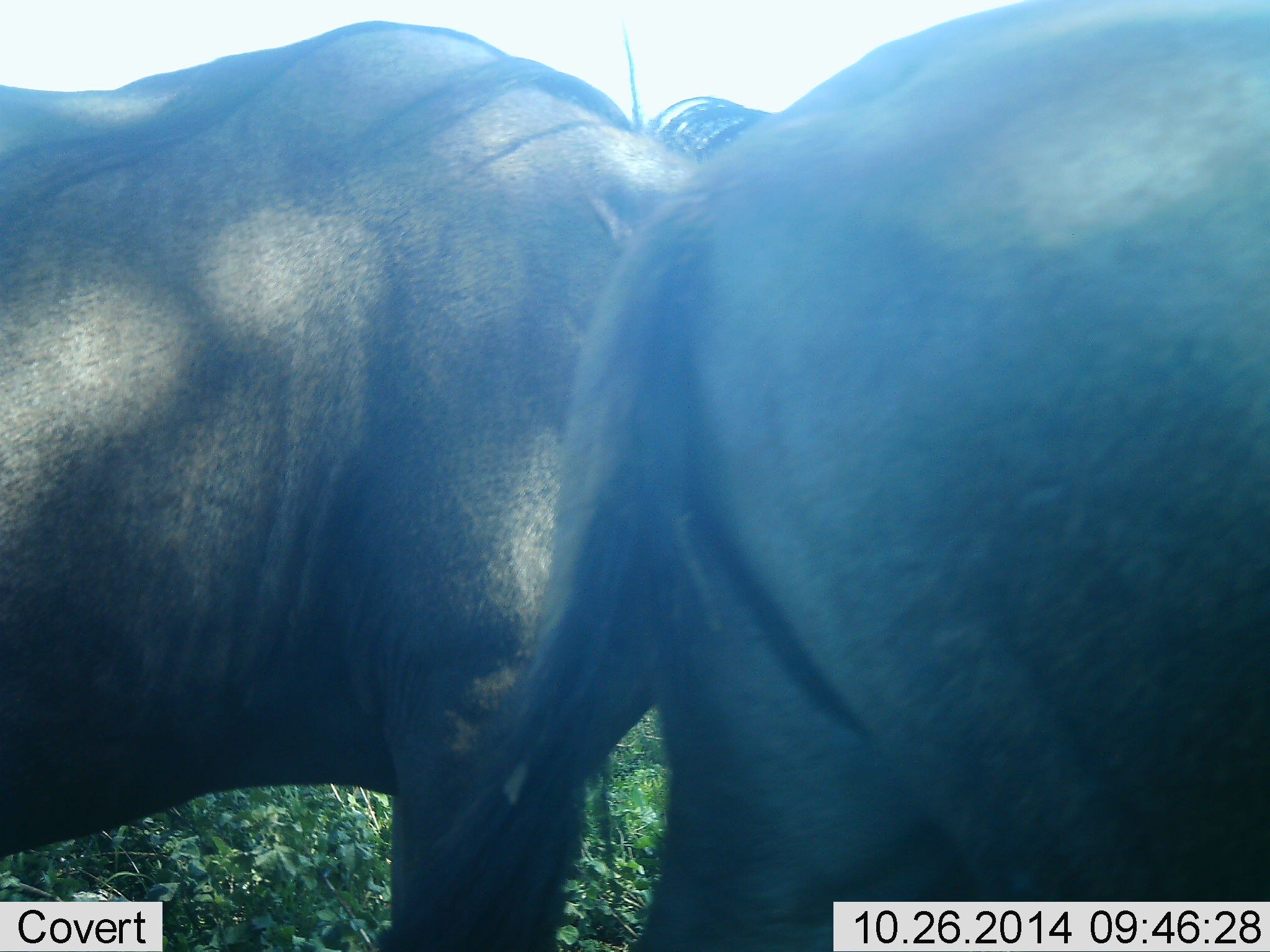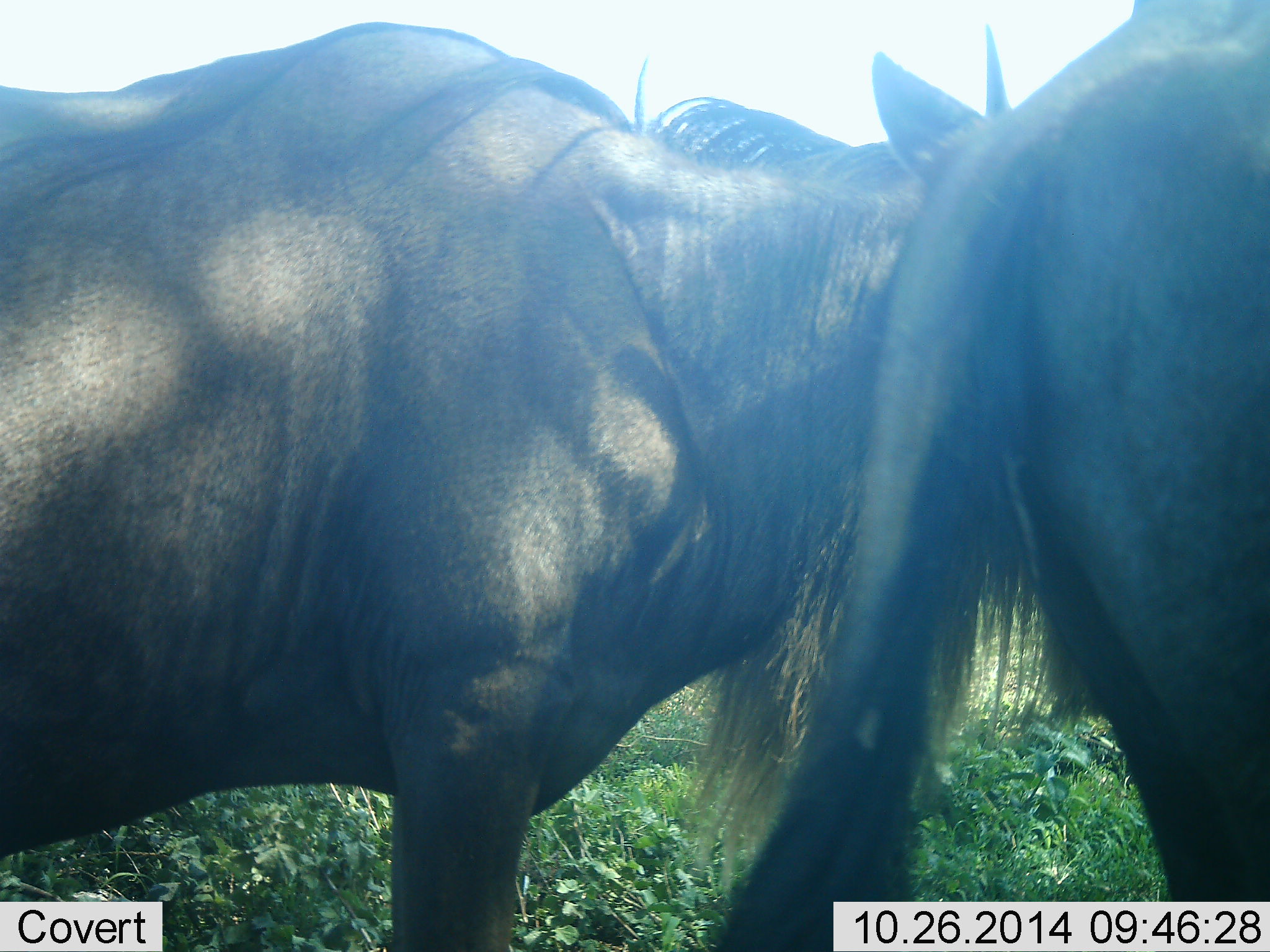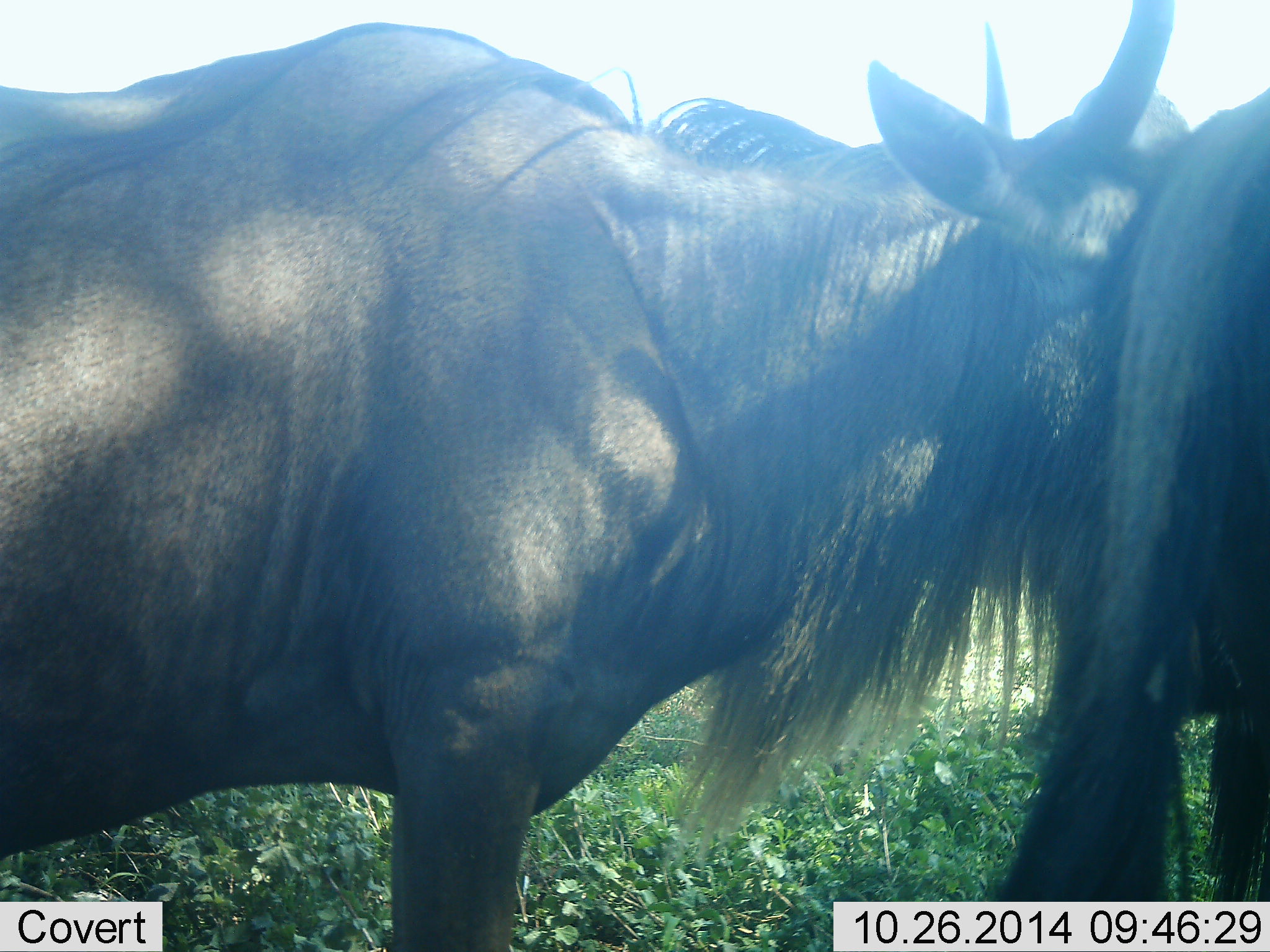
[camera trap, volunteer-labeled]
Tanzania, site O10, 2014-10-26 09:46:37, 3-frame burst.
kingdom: Animalia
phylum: Chordata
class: Mammalia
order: Artiodactyla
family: Bovidae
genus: Connochaetes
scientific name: Connochaetes taurinus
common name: blue wildebeest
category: wildebeest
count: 2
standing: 70%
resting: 10%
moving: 10%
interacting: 20%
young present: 0%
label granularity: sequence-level